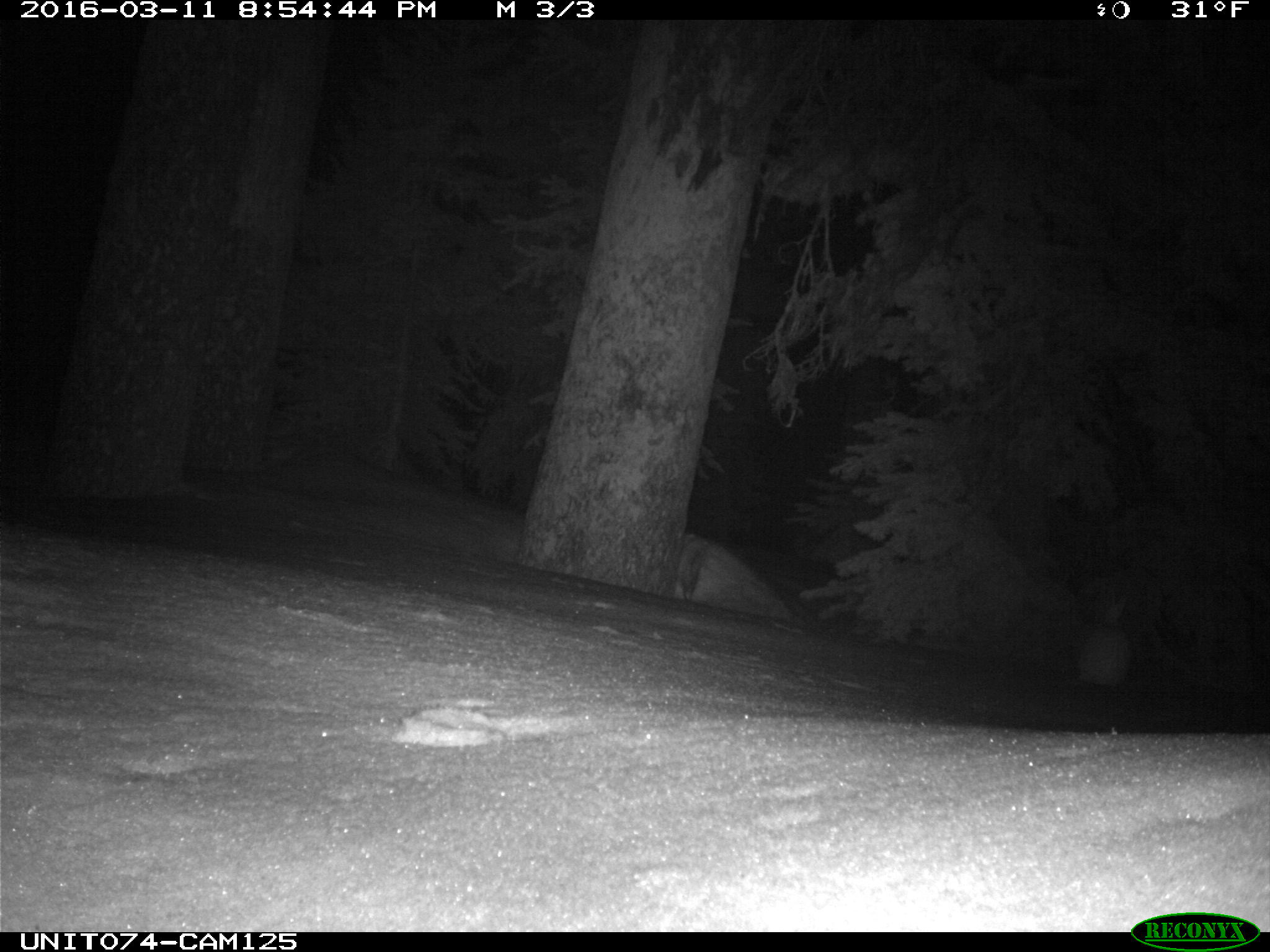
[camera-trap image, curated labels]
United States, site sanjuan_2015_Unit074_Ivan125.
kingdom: Animalia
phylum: Chordata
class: Mammalia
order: Lagomorpha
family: Leporidae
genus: Lepus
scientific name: Lepus americanus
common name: snowshoe hare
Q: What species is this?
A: Lepus americanus (snowshoe hare).